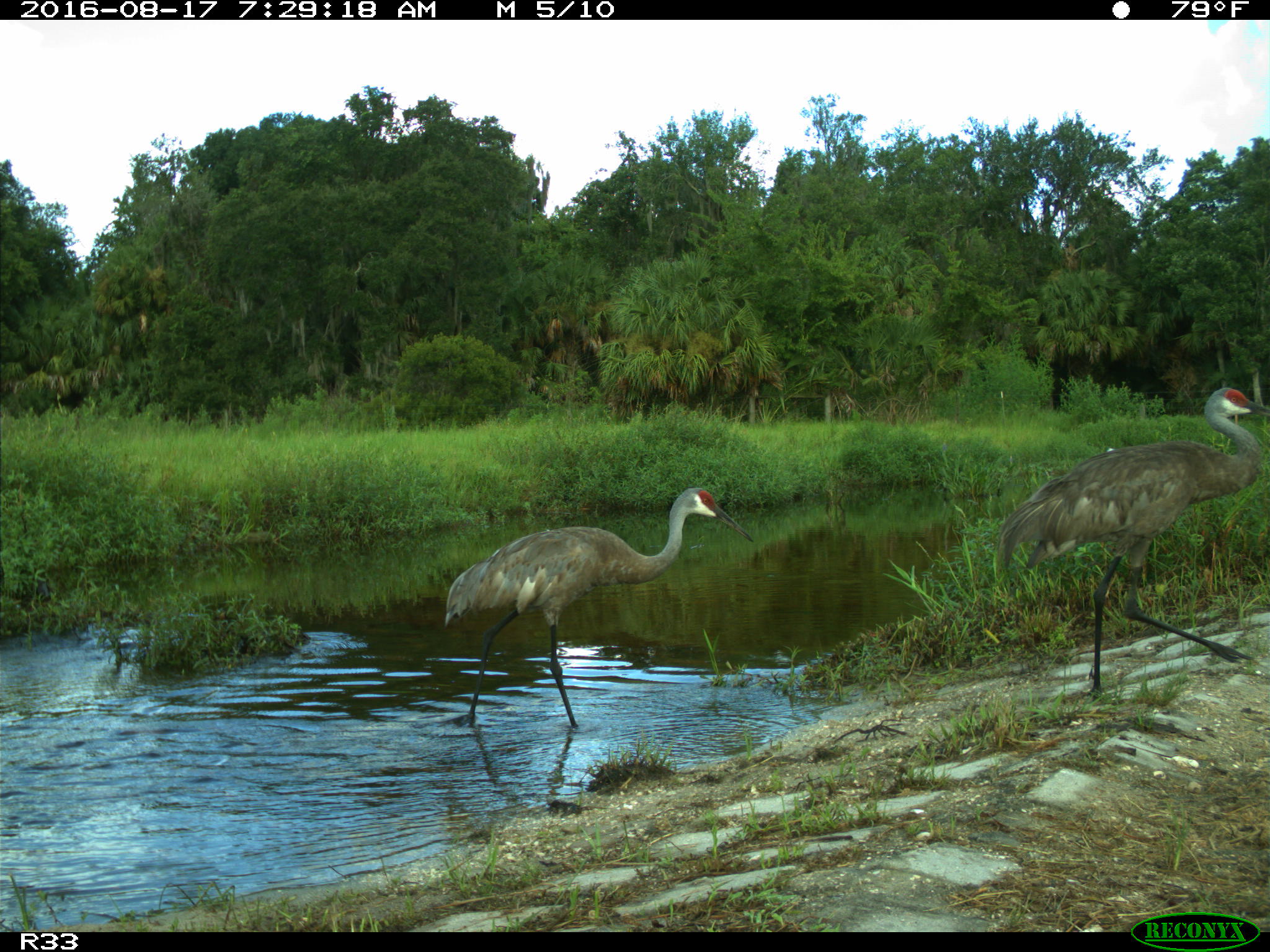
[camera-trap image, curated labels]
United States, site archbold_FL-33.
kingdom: Animalia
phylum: Chordata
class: Aves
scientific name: Aves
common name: birds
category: unidentified bird